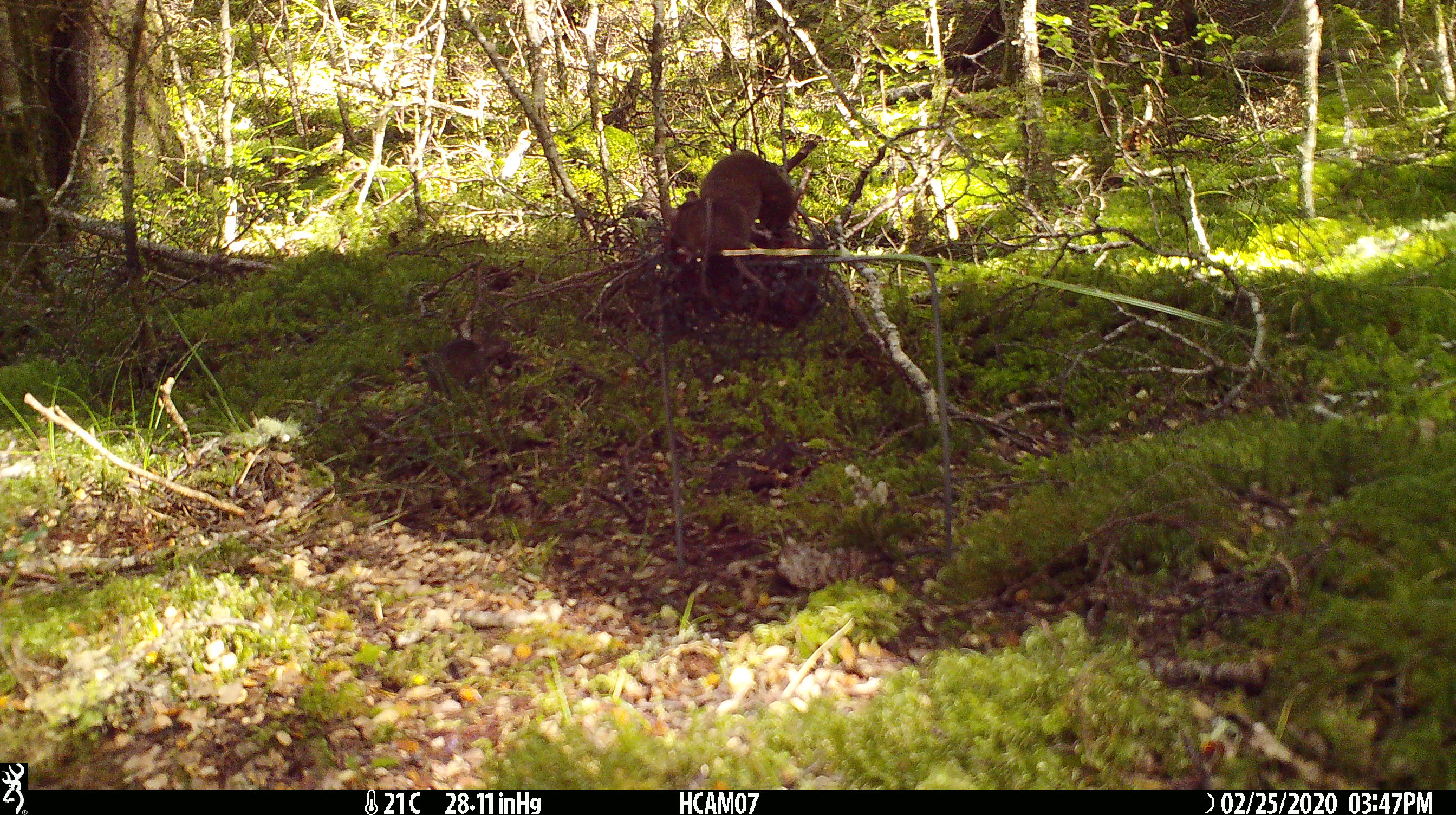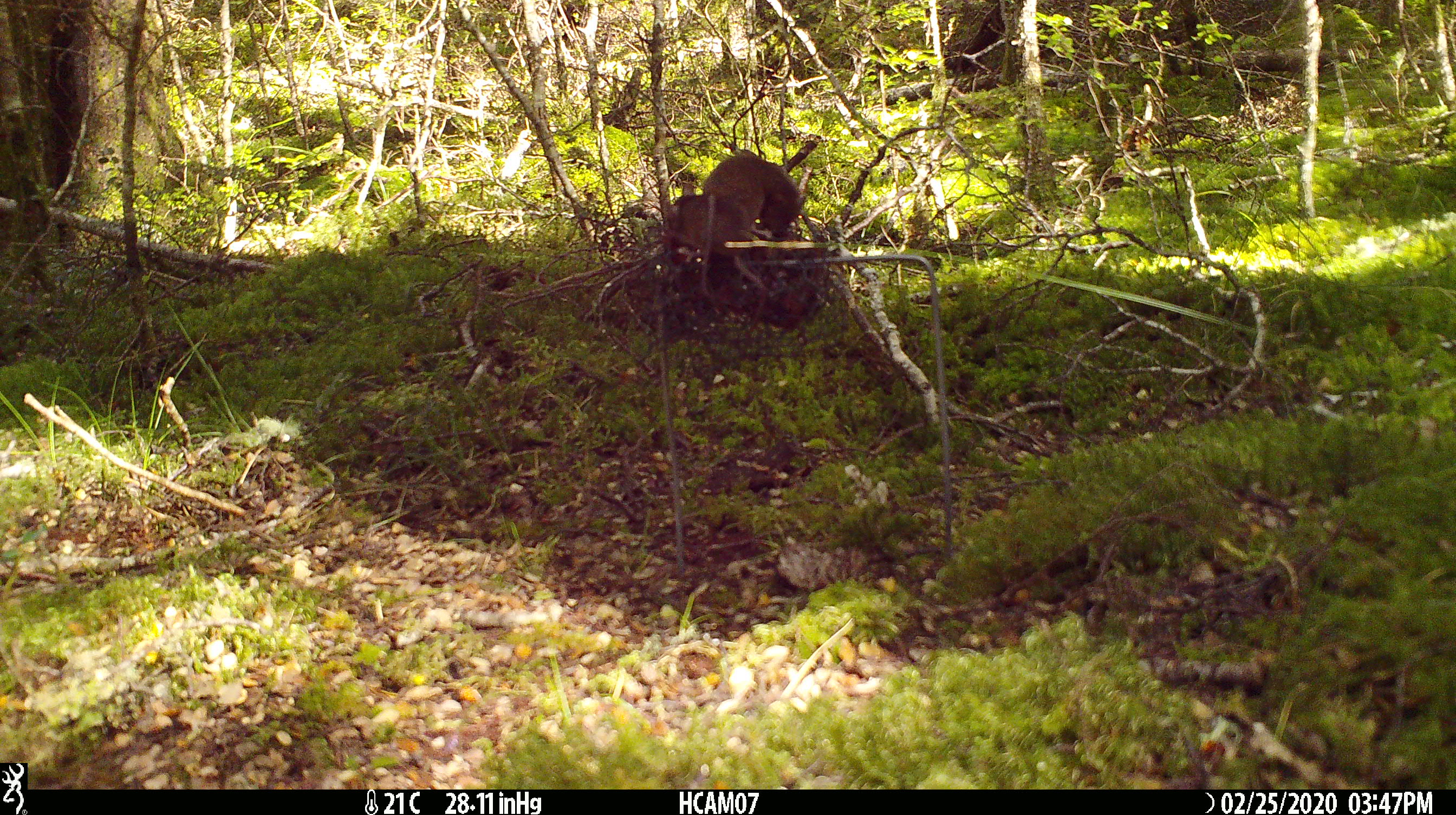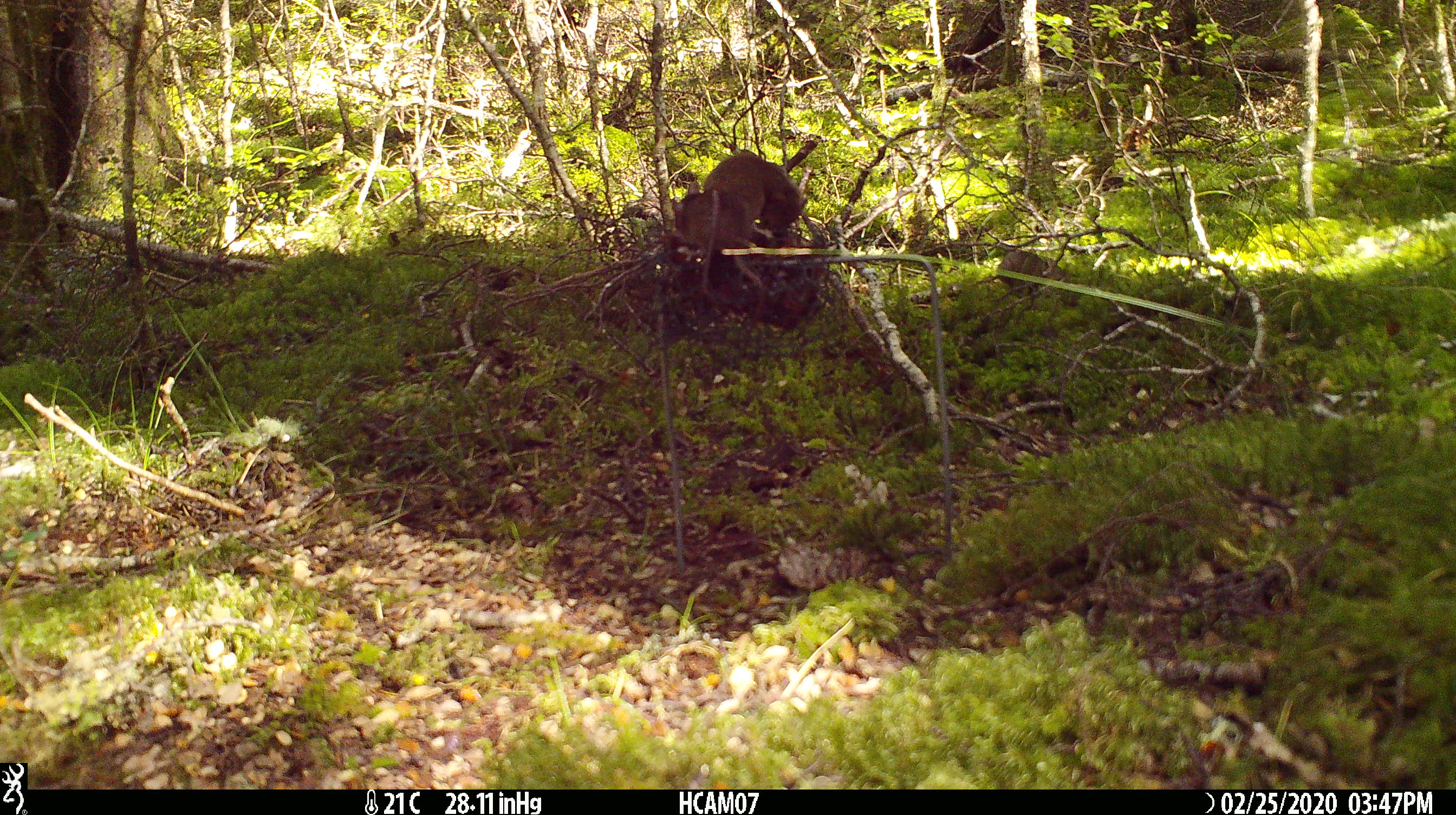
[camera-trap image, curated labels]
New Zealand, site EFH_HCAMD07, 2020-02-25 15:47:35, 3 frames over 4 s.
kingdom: Animalia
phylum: Chordata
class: Mammalia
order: Rodentia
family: Muridae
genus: Mus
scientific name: Mus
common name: mouse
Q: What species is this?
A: Mouse (Mus).